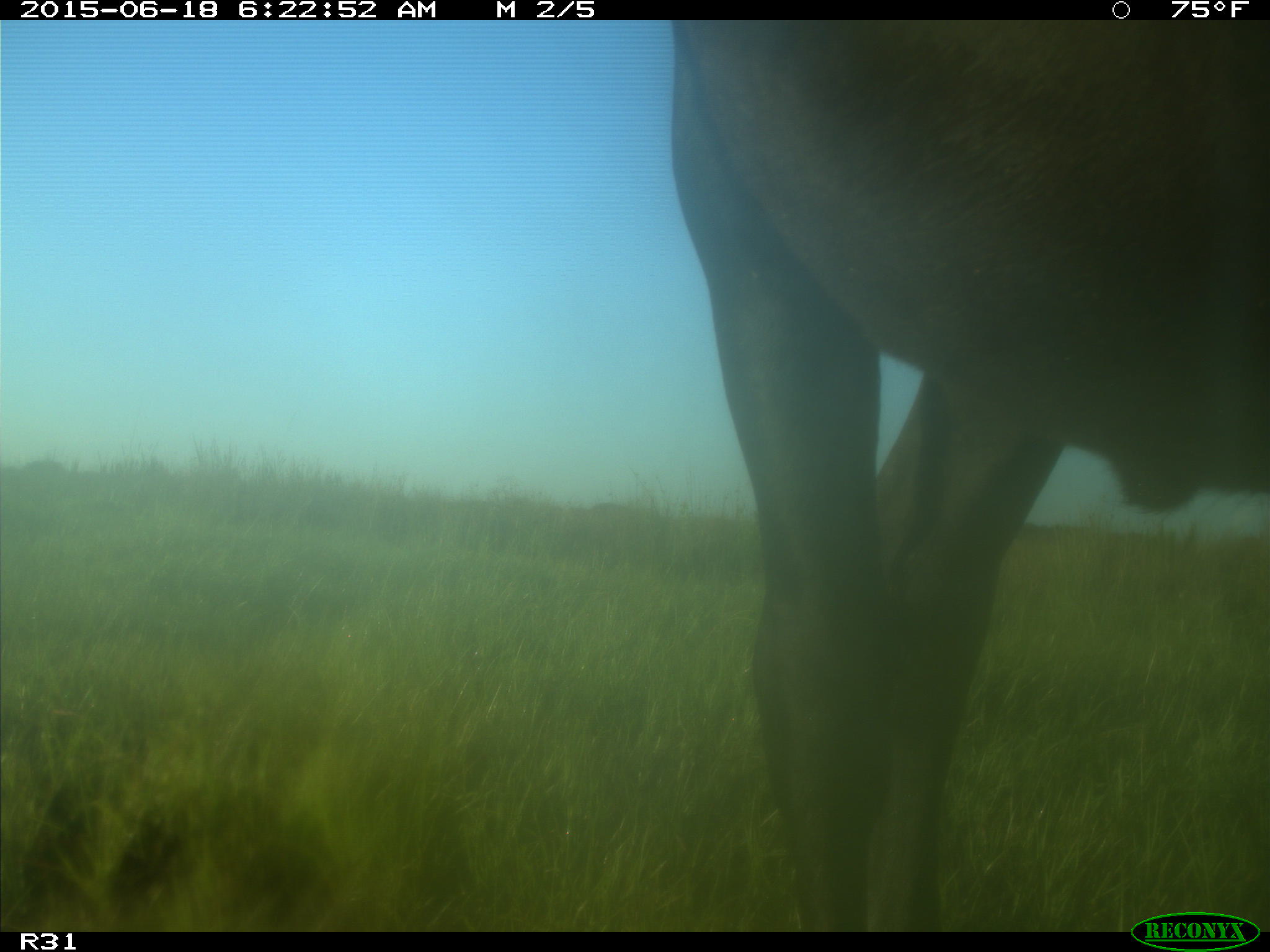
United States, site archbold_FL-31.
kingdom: Animalia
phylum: Chordata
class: Mammalia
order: Artiodactyla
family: Bovidae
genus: Bos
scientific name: Bos taurus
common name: domestic cow